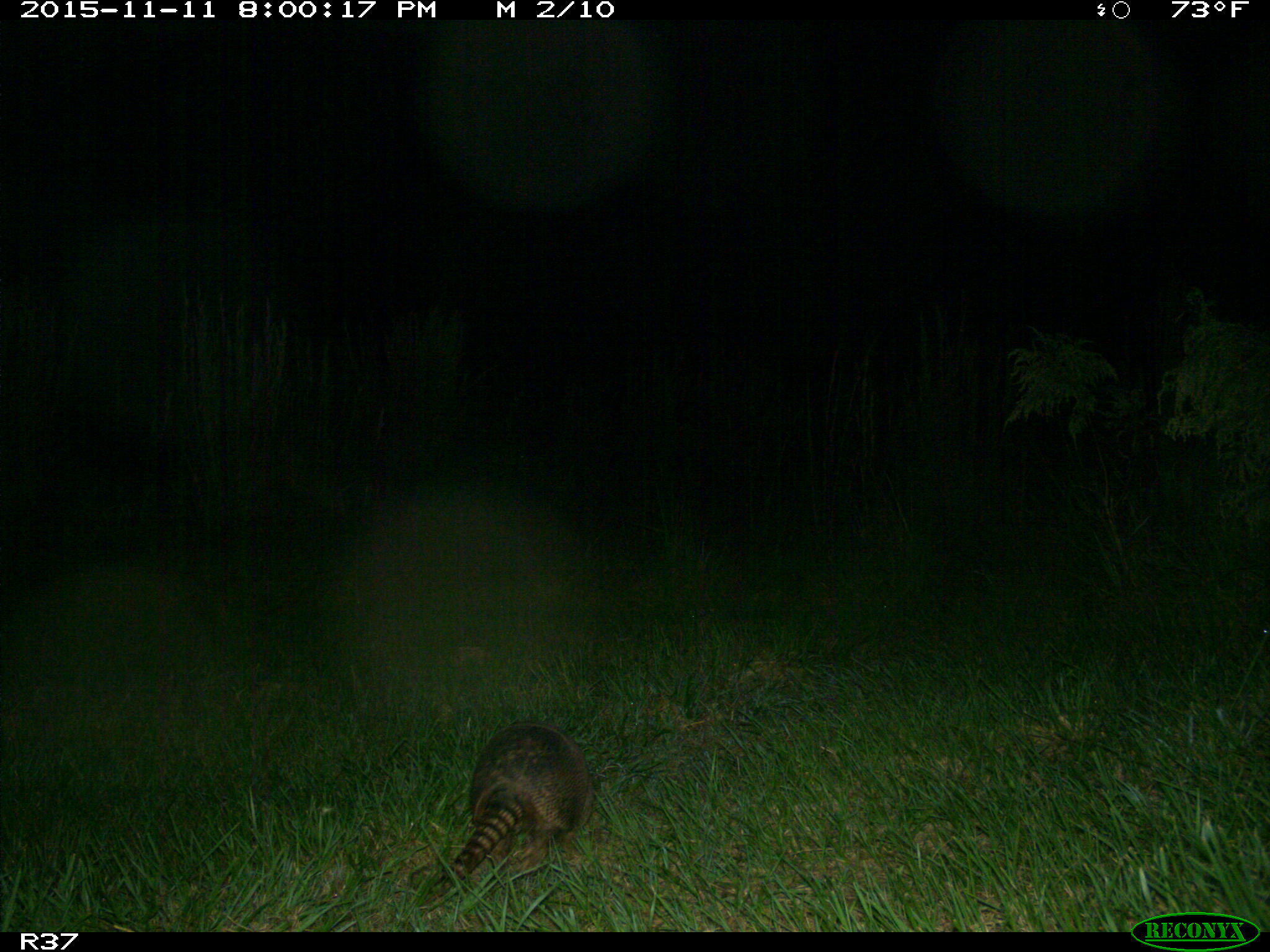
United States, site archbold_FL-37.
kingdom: Animalia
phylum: Chordata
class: Mammalia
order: Cingulata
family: Dasypodidae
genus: Dasypus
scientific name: Dasypus novemcinctus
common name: nine-banded armadillo